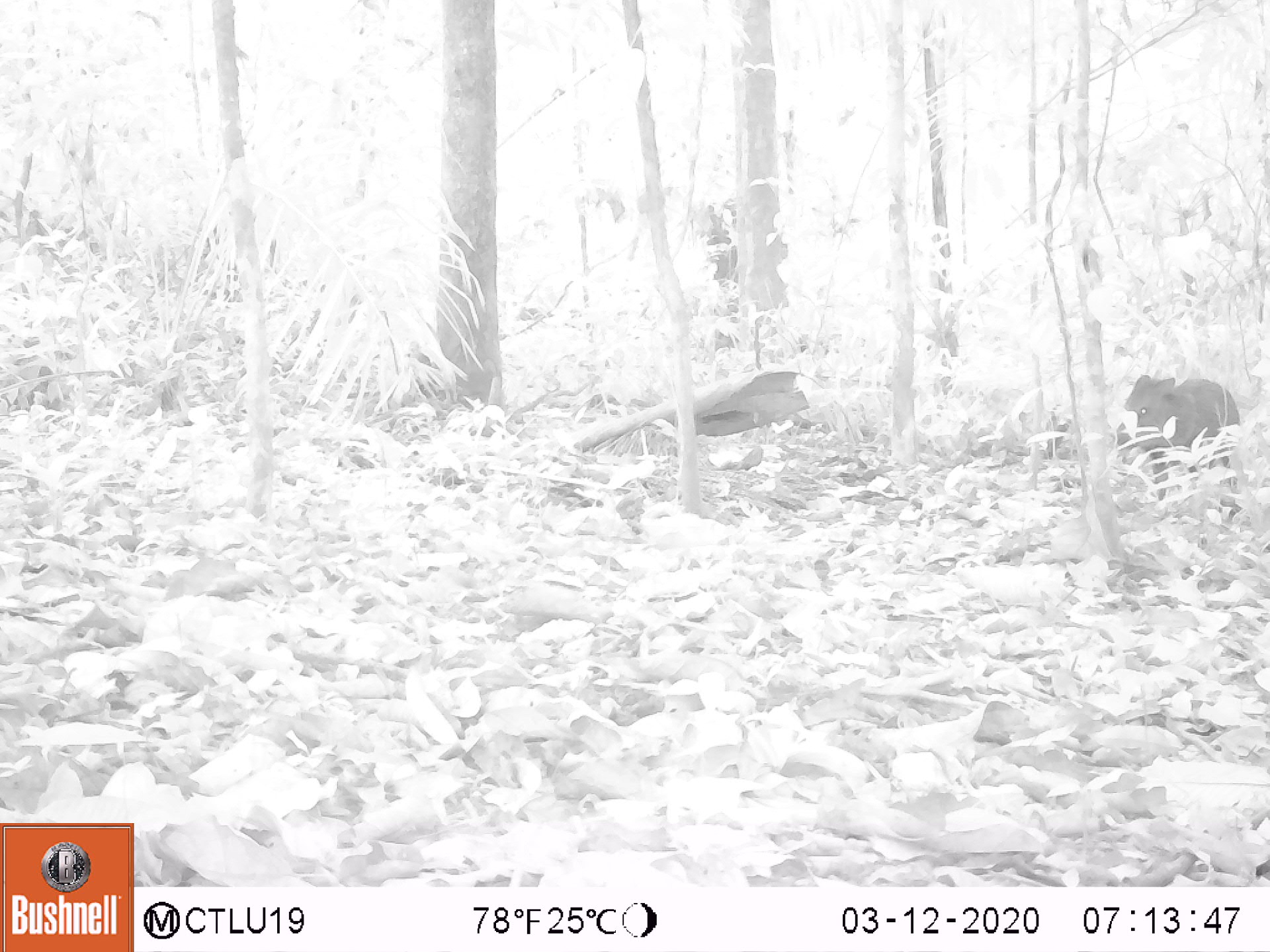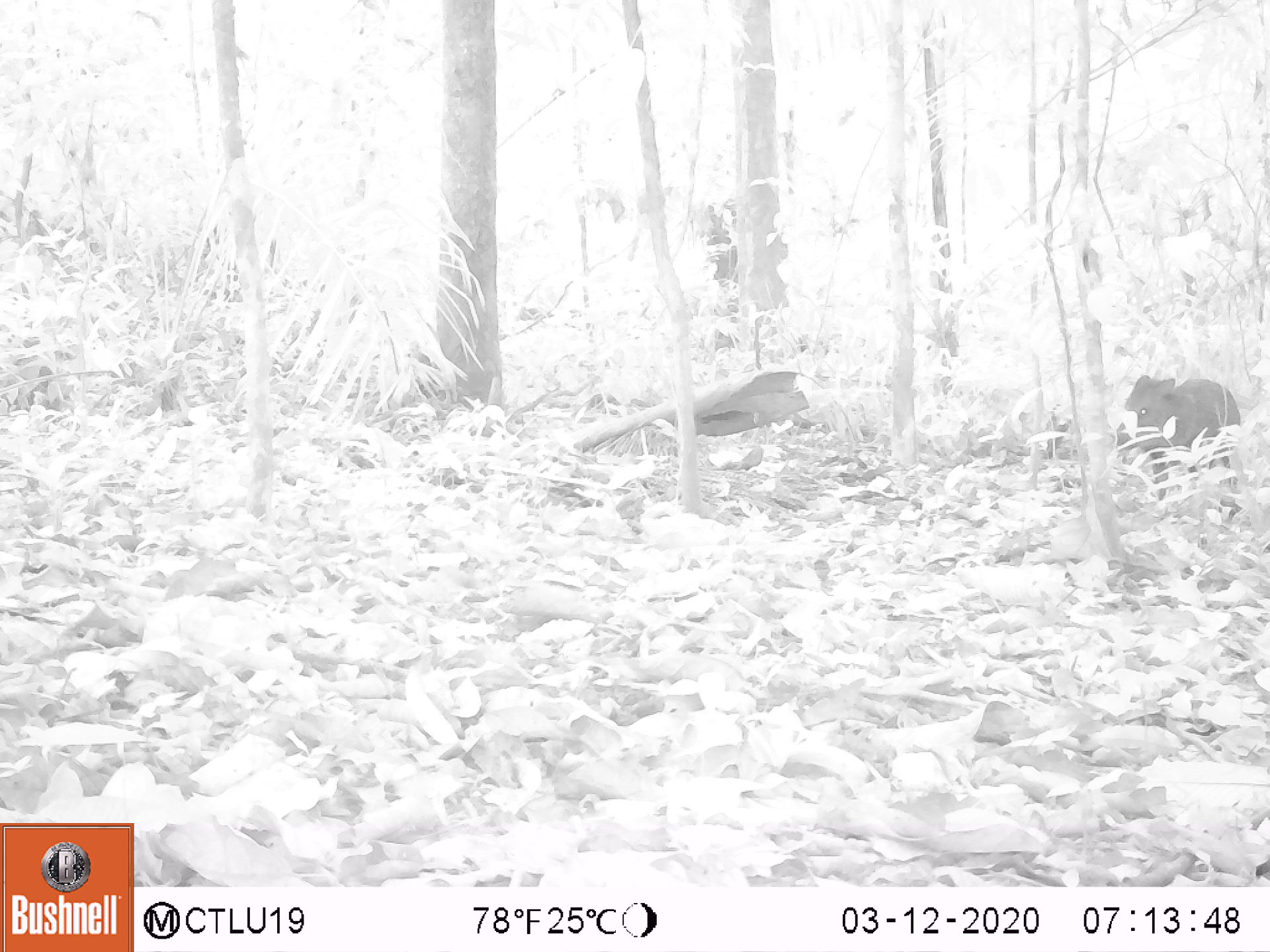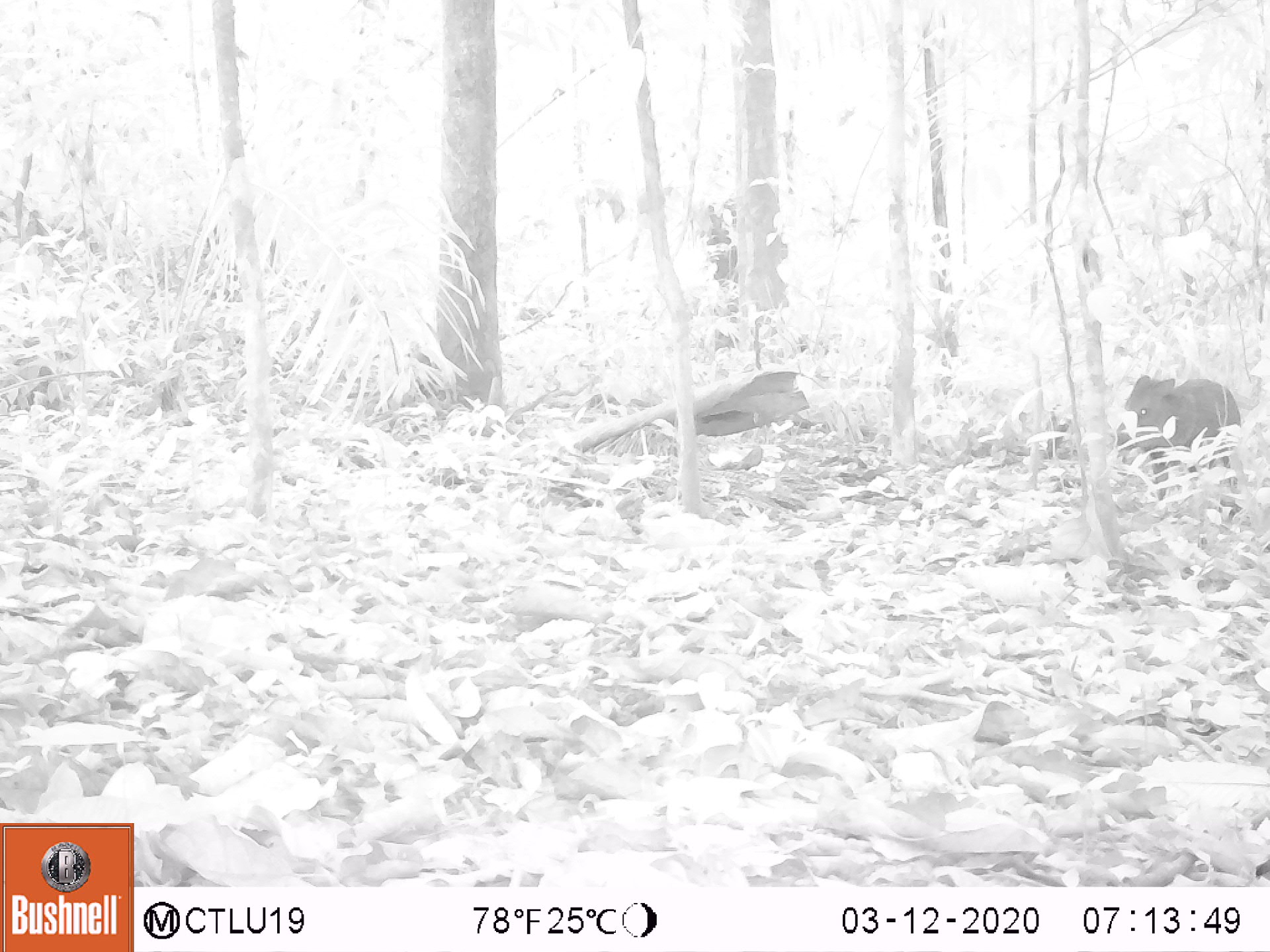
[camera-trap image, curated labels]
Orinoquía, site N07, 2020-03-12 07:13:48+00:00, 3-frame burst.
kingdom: Animalia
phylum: Chordata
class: Mammalia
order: Artiodactyla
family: Tayassuidae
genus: Pecari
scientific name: Pecari tajacu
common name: collared peccary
Collared peccary (Pecari tajacu).